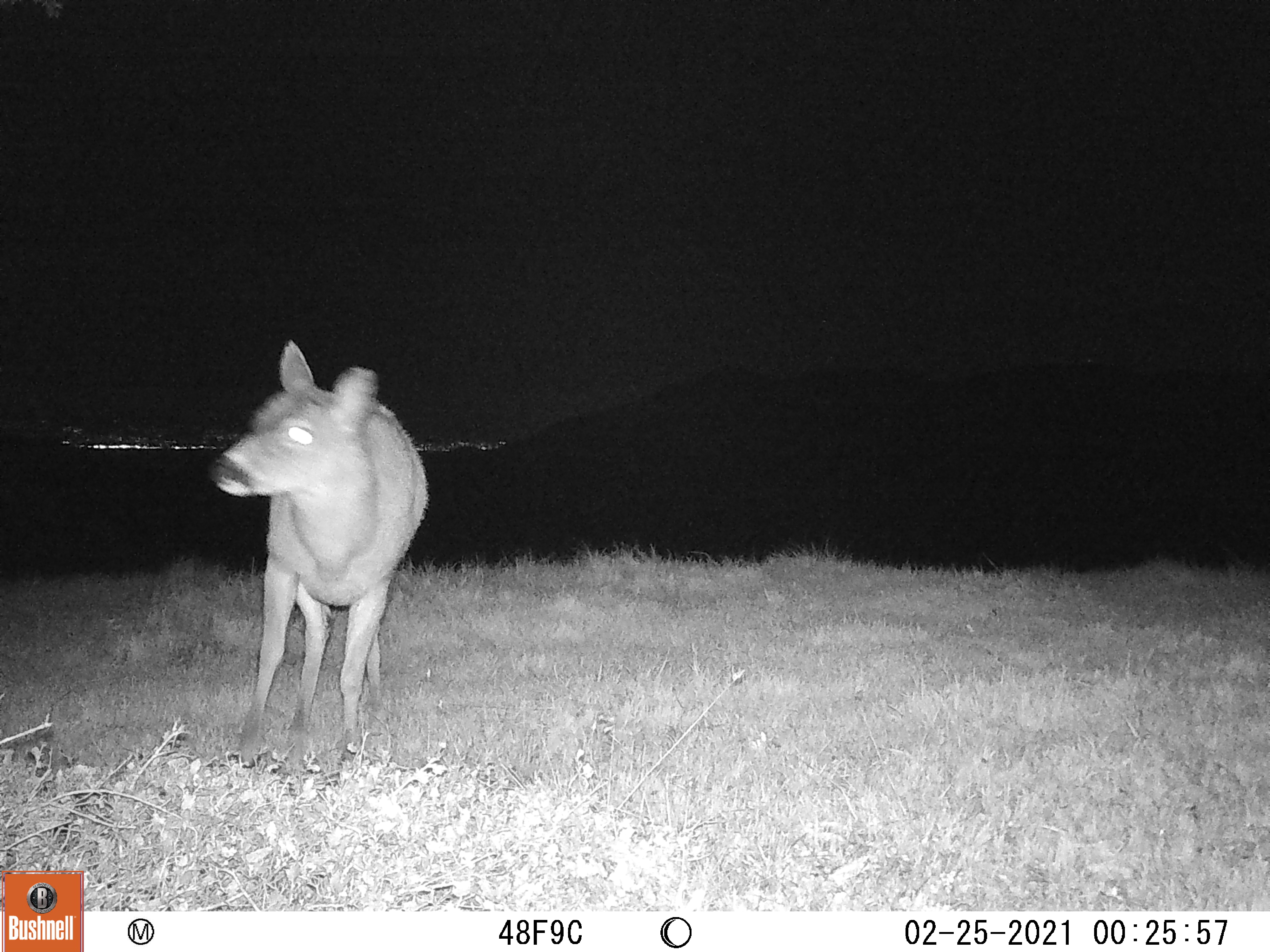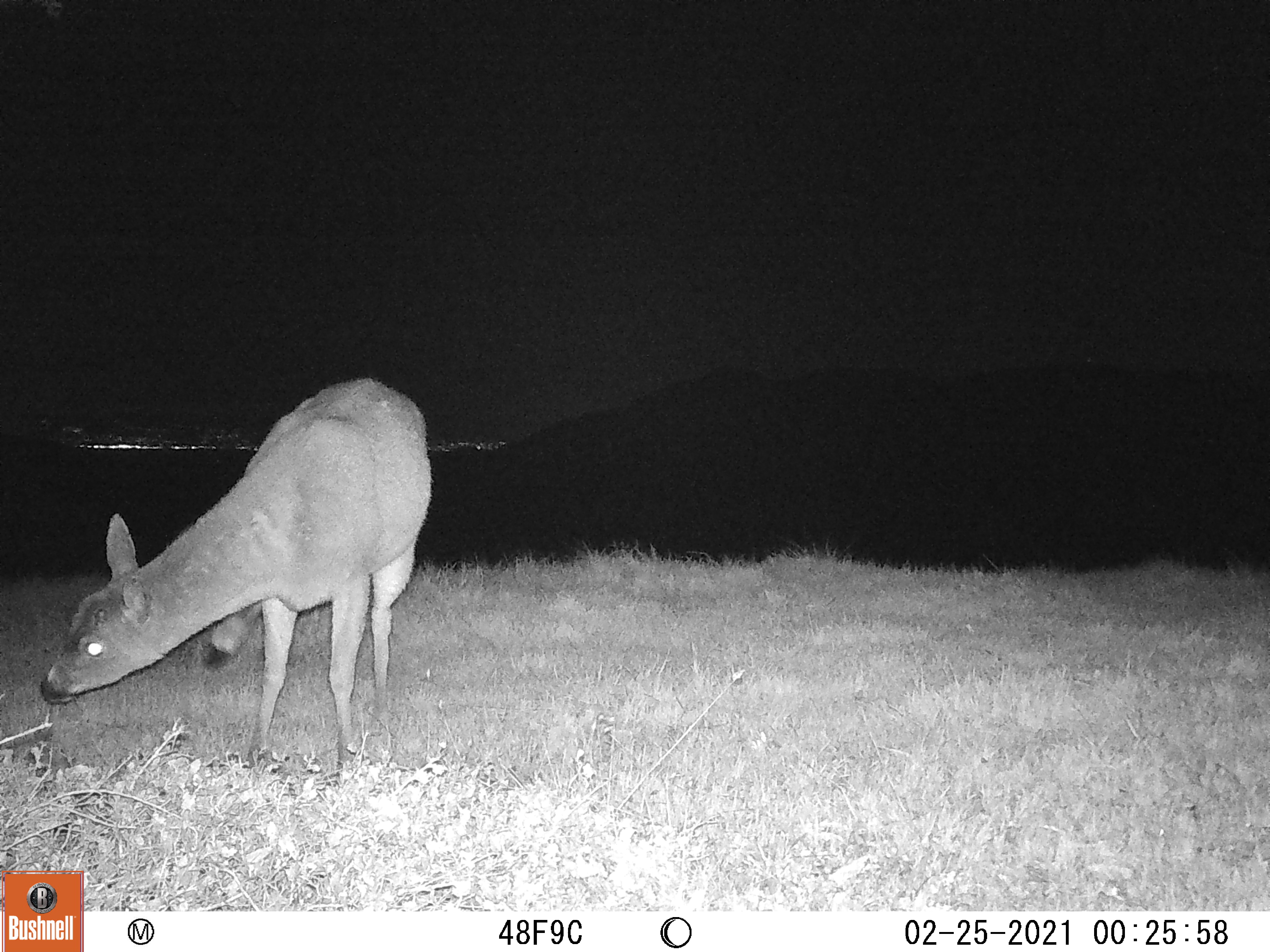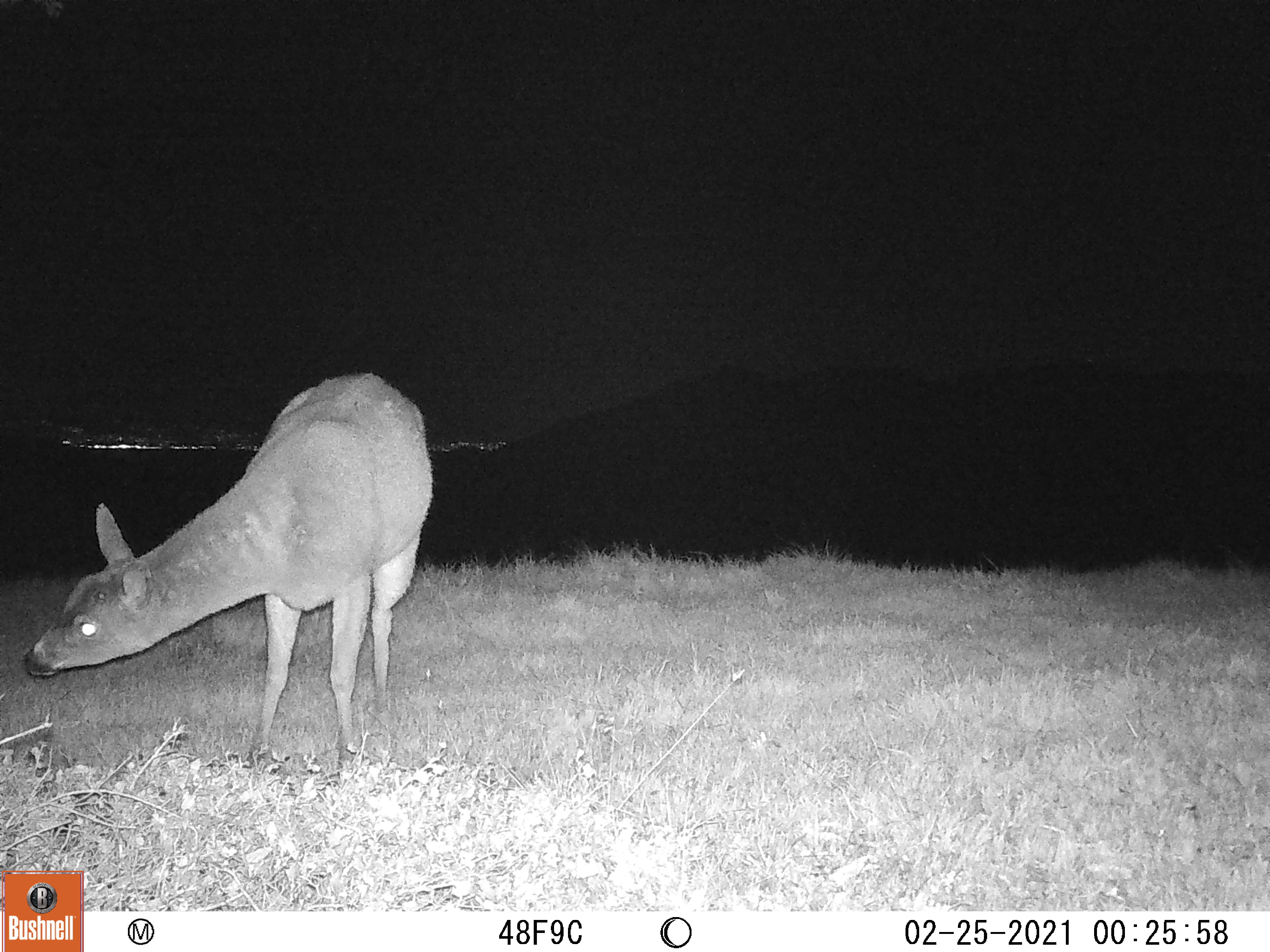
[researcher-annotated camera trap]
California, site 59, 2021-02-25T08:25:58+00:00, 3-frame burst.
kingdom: Animalia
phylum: Chordata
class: Mammalia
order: Artiodactyla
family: Cervidae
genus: Odocoileus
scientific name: Odocoileus hemionus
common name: mule deer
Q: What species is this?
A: Mule deer (Odocoileus hemionus).